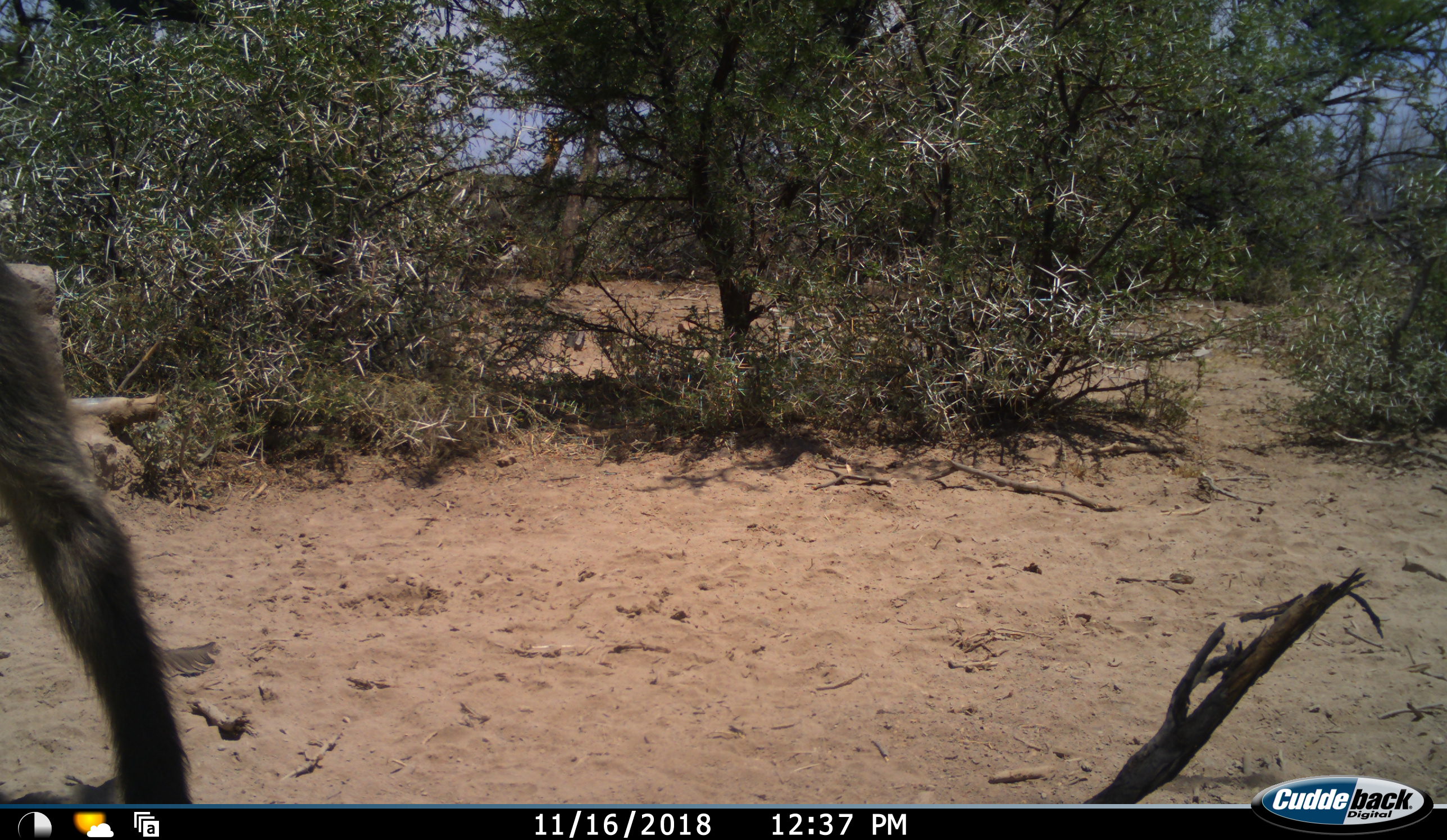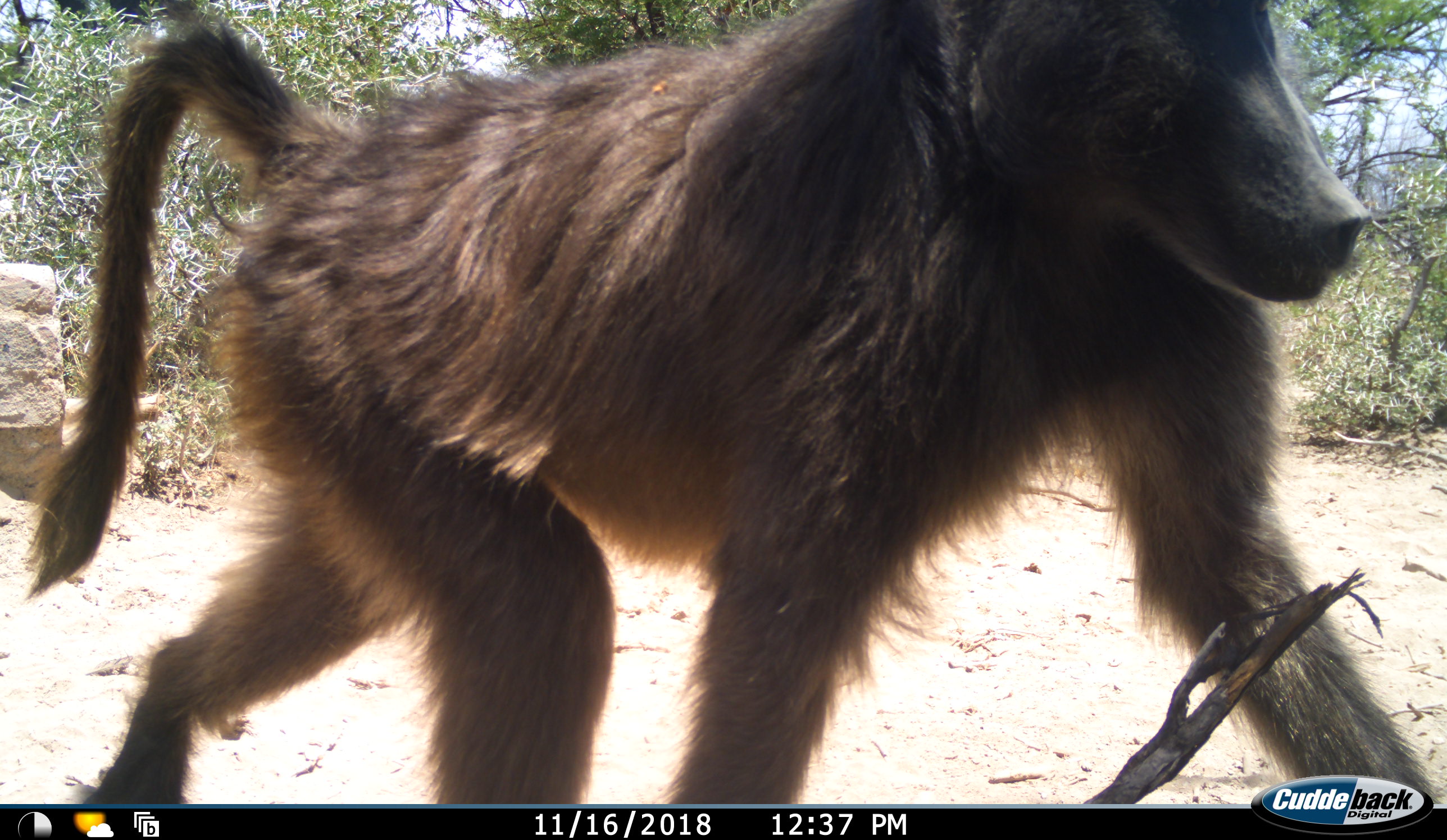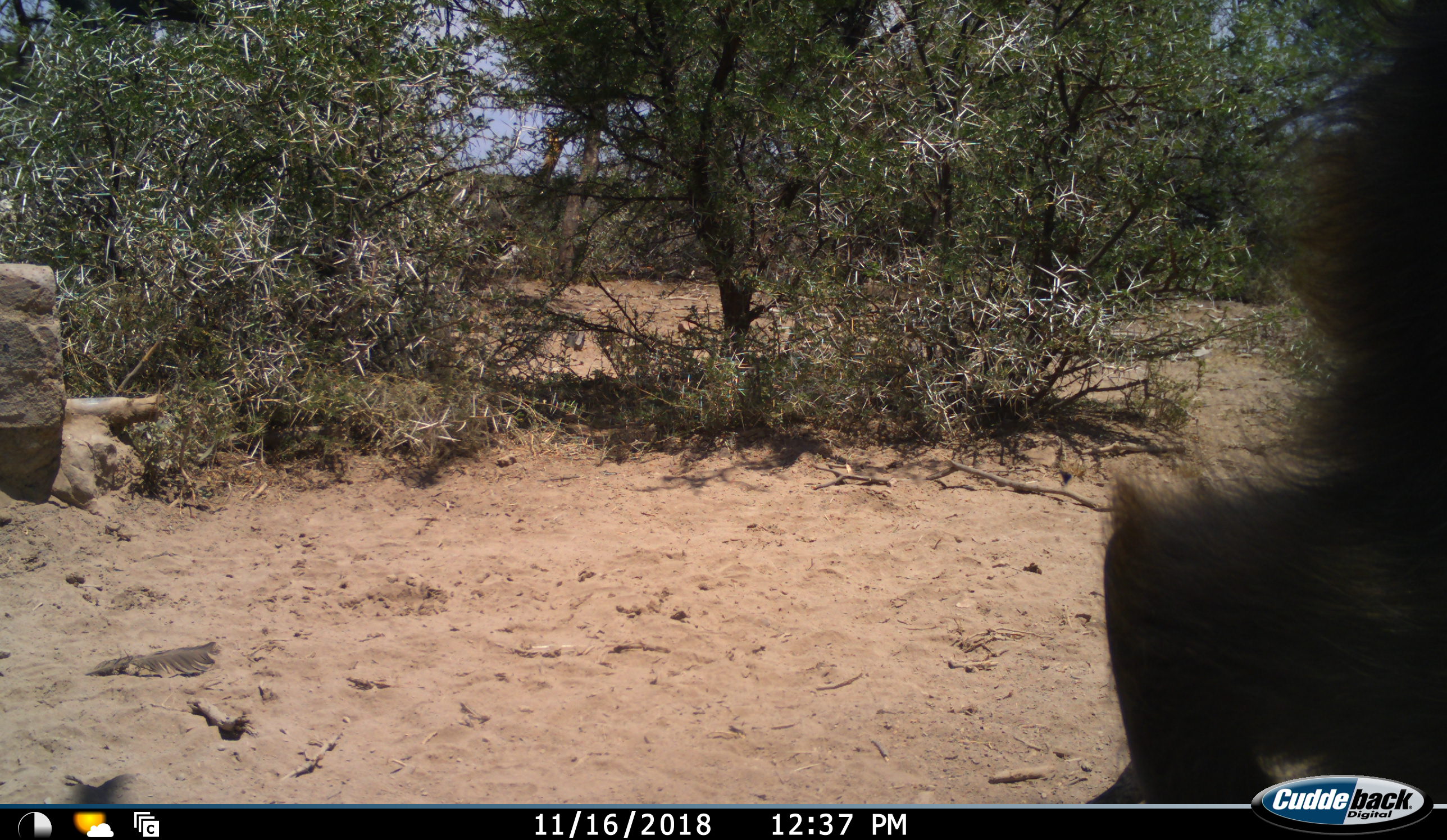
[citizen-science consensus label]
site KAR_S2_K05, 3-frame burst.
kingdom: Animalia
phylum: Chordata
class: Mammalia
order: Primates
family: Cercopithecidae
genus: Papio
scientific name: Papio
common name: baboon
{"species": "baboon (Papio)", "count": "1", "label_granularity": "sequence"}